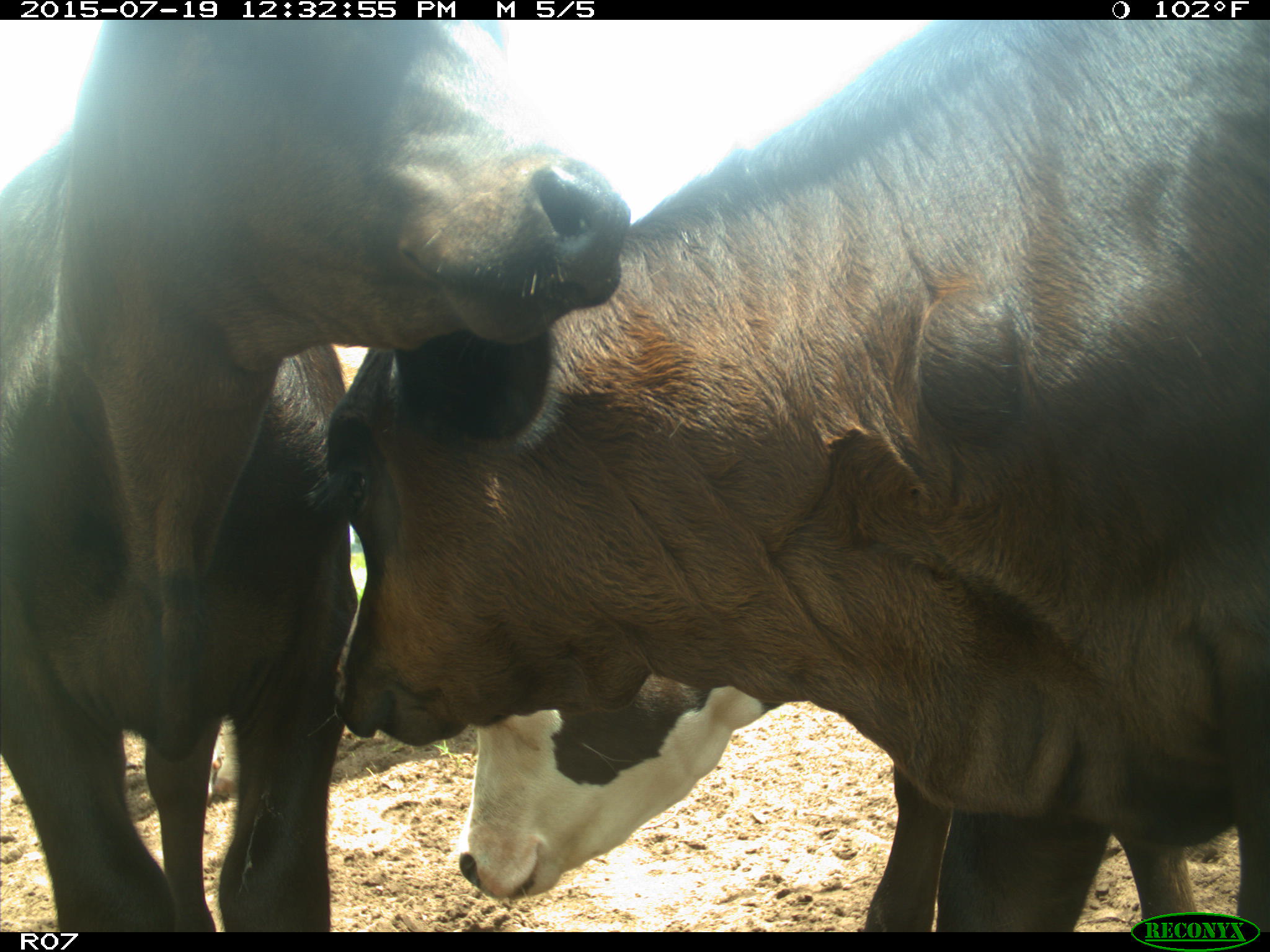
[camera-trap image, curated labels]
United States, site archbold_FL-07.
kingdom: Animalia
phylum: Chordata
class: Mammalia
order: Artiodactyla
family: Bovidae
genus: Bos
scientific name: Bos taurus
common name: domestic cow